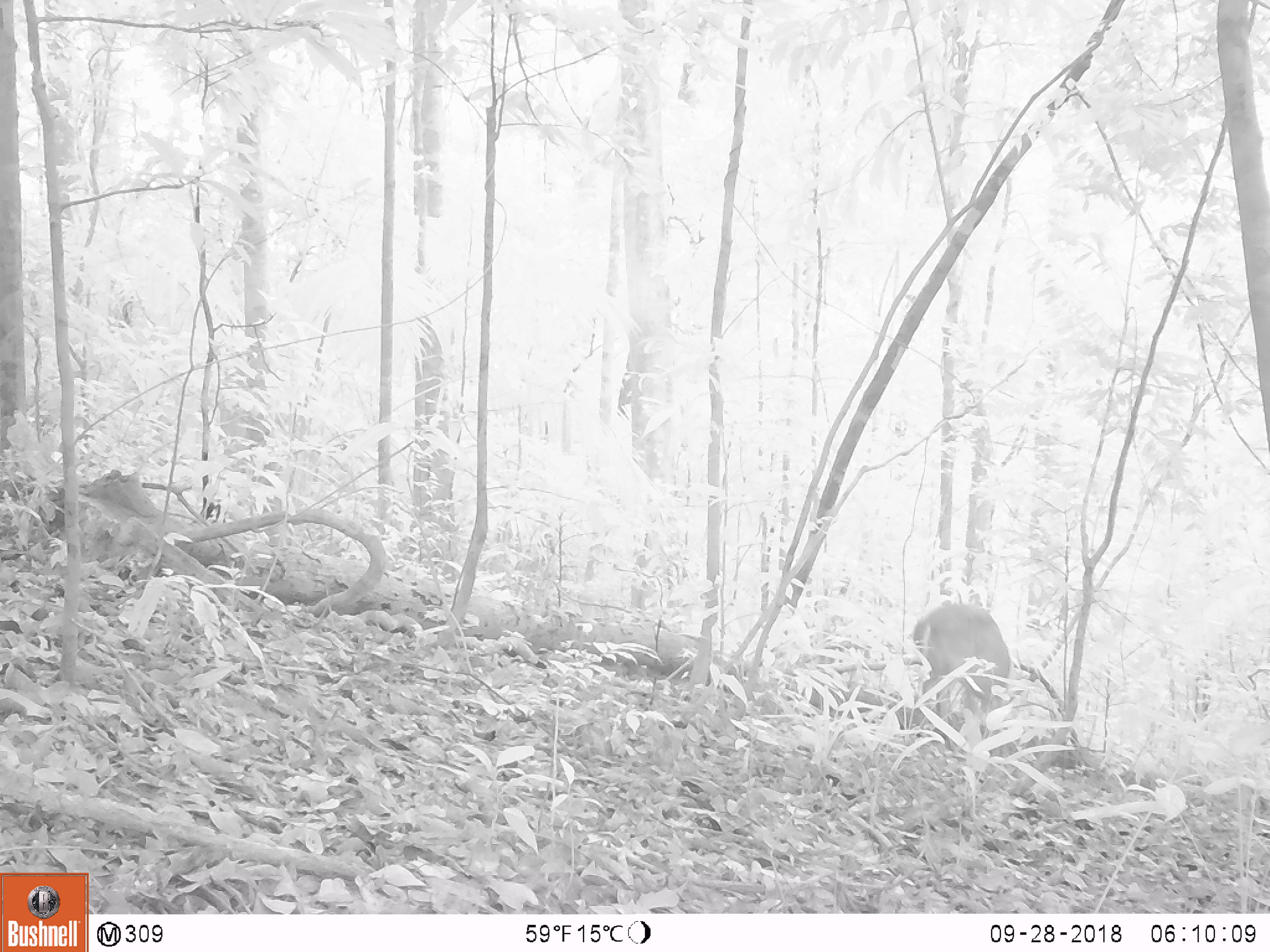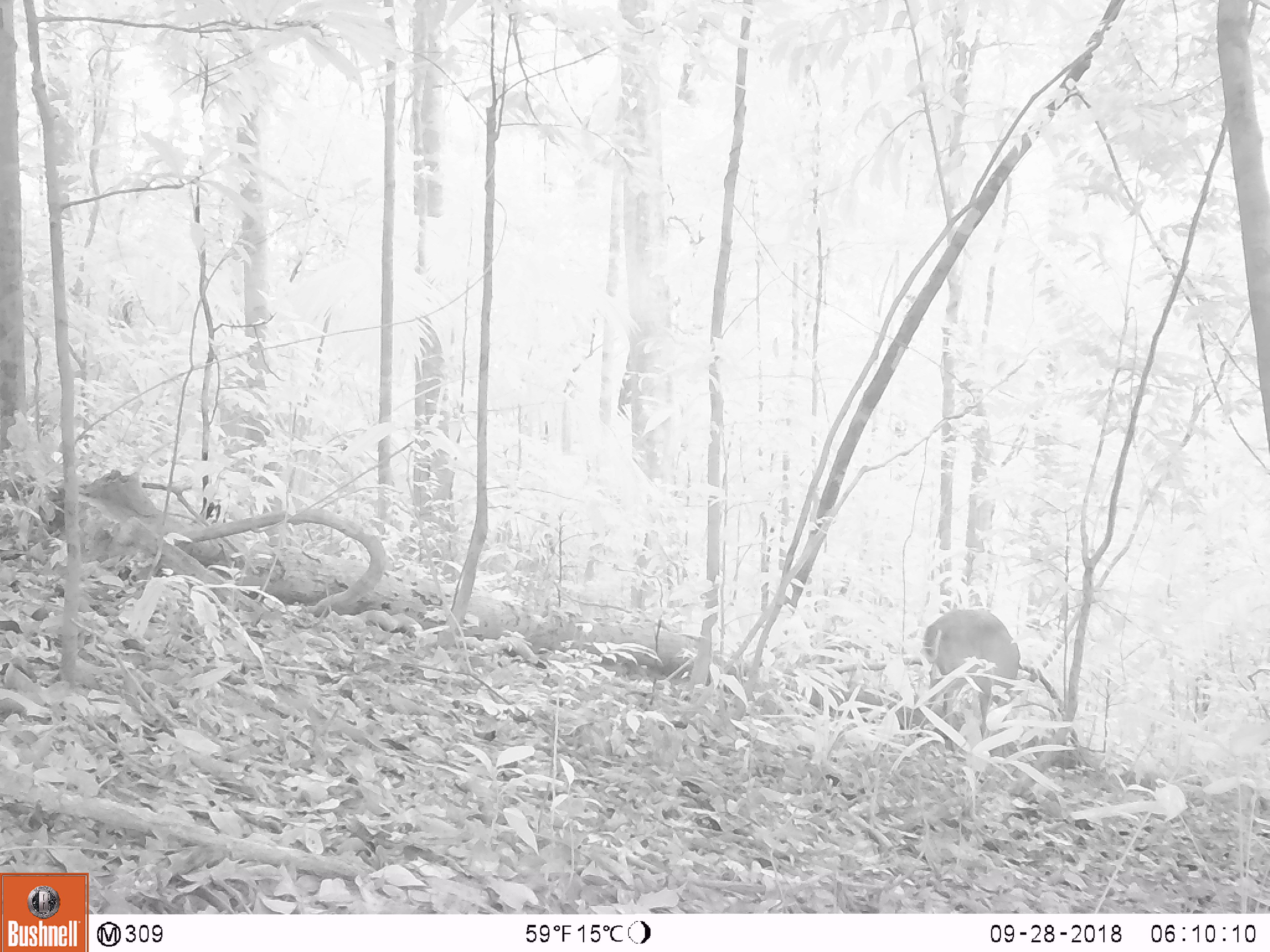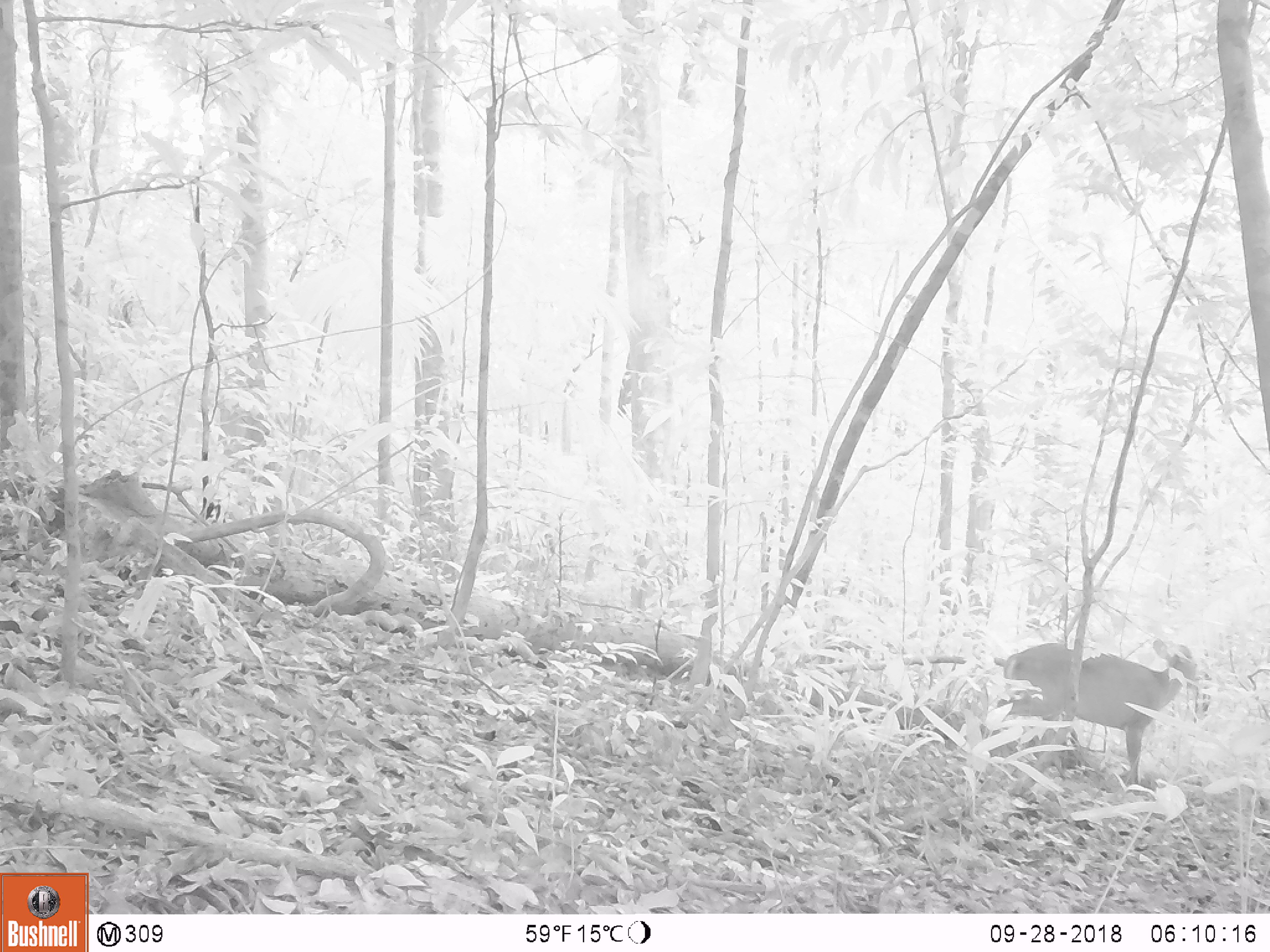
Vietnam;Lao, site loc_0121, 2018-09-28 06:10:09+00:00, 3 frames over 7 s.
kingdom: Animalia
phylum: Chordata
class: Mammalia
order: Artiodactyla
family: Cervidae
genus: Muntiacus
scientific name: Muntiacus vuquangensis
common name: large-antlered muntjac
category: large antlered muntjac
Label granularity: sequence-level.